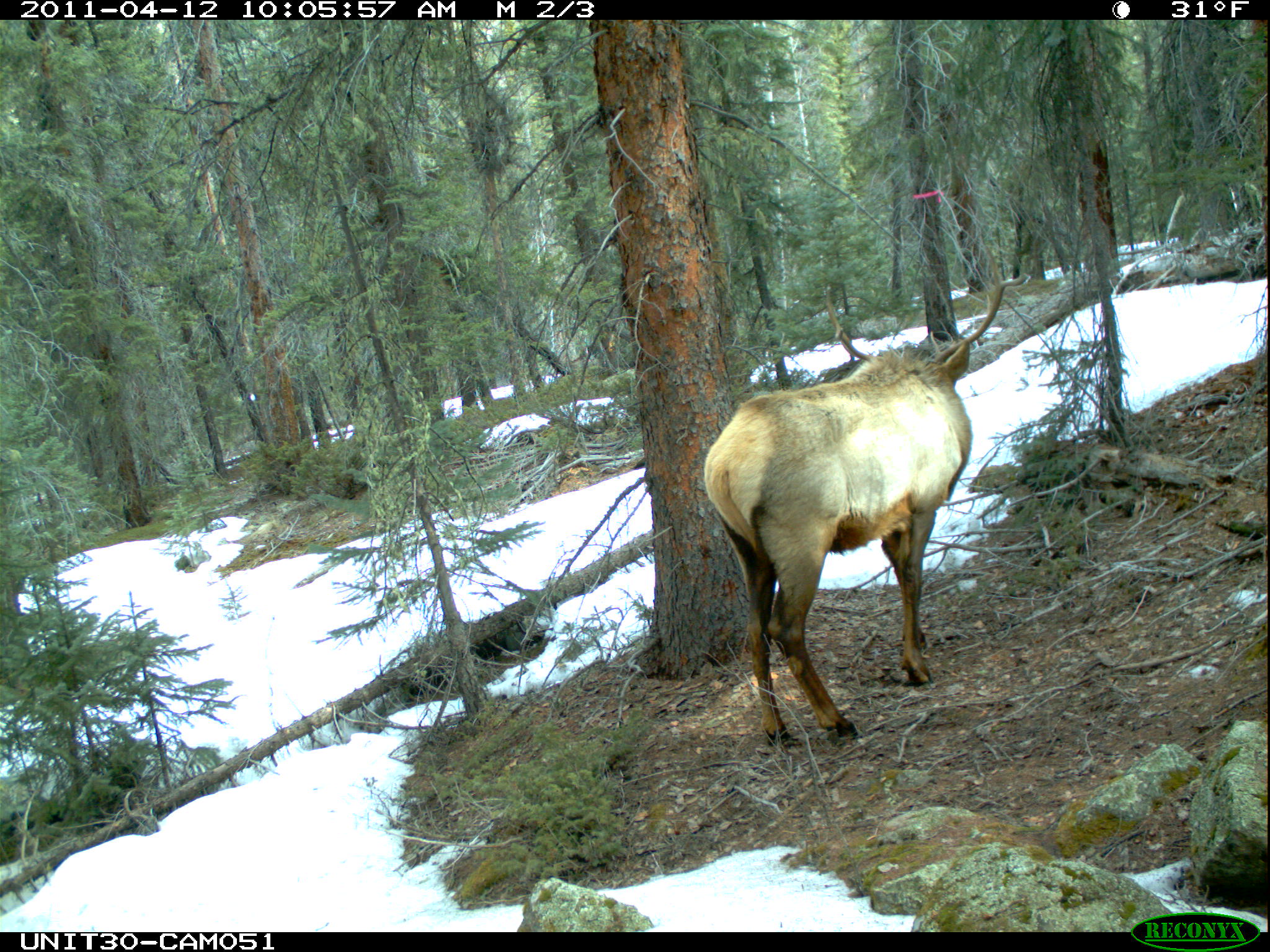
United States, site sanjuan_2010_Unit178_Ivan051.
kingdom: Animalia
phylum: Chordata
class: Mammalia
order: Artiodactyla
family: Cervidae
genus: Cervus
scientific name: Cervus elaphus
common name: red deer